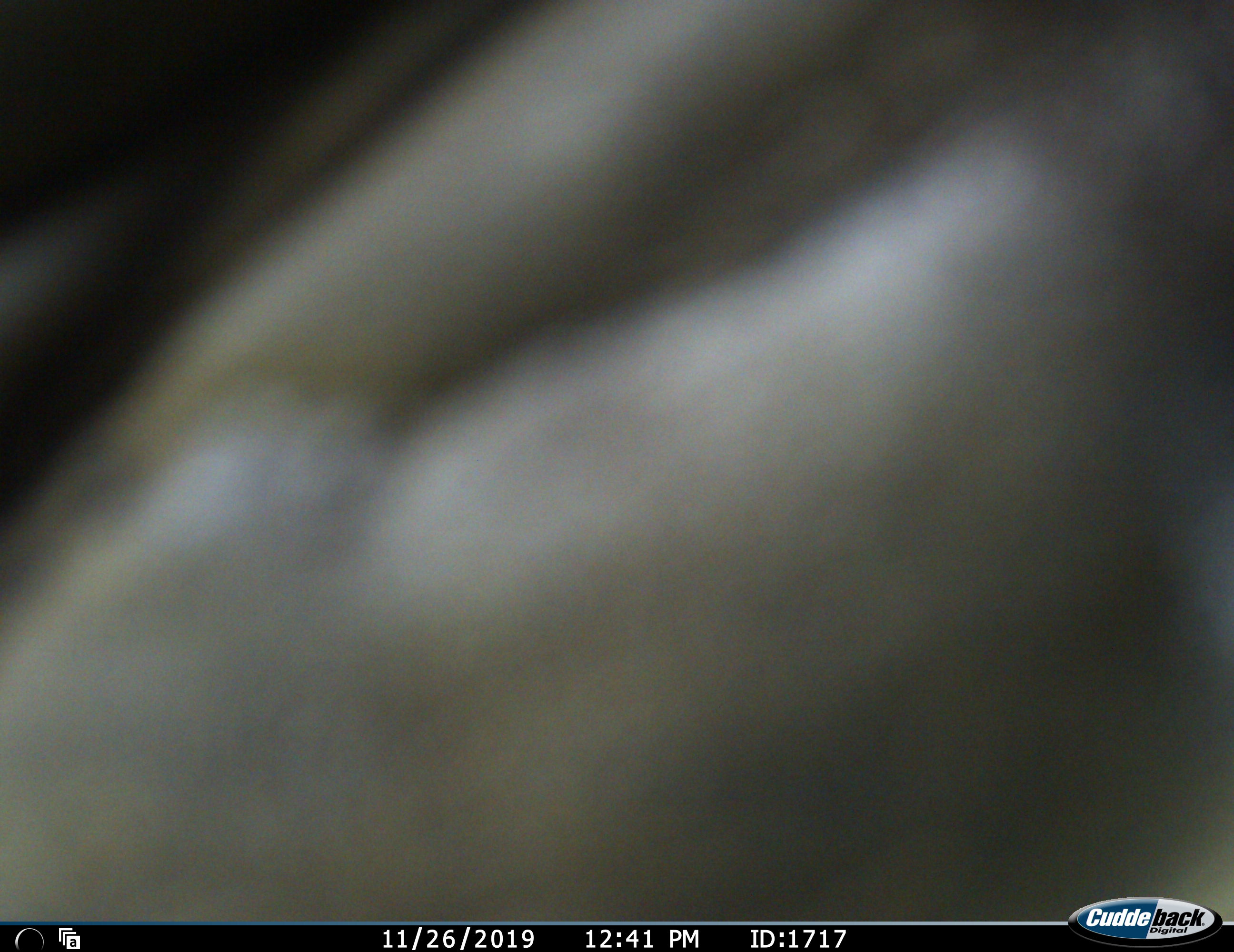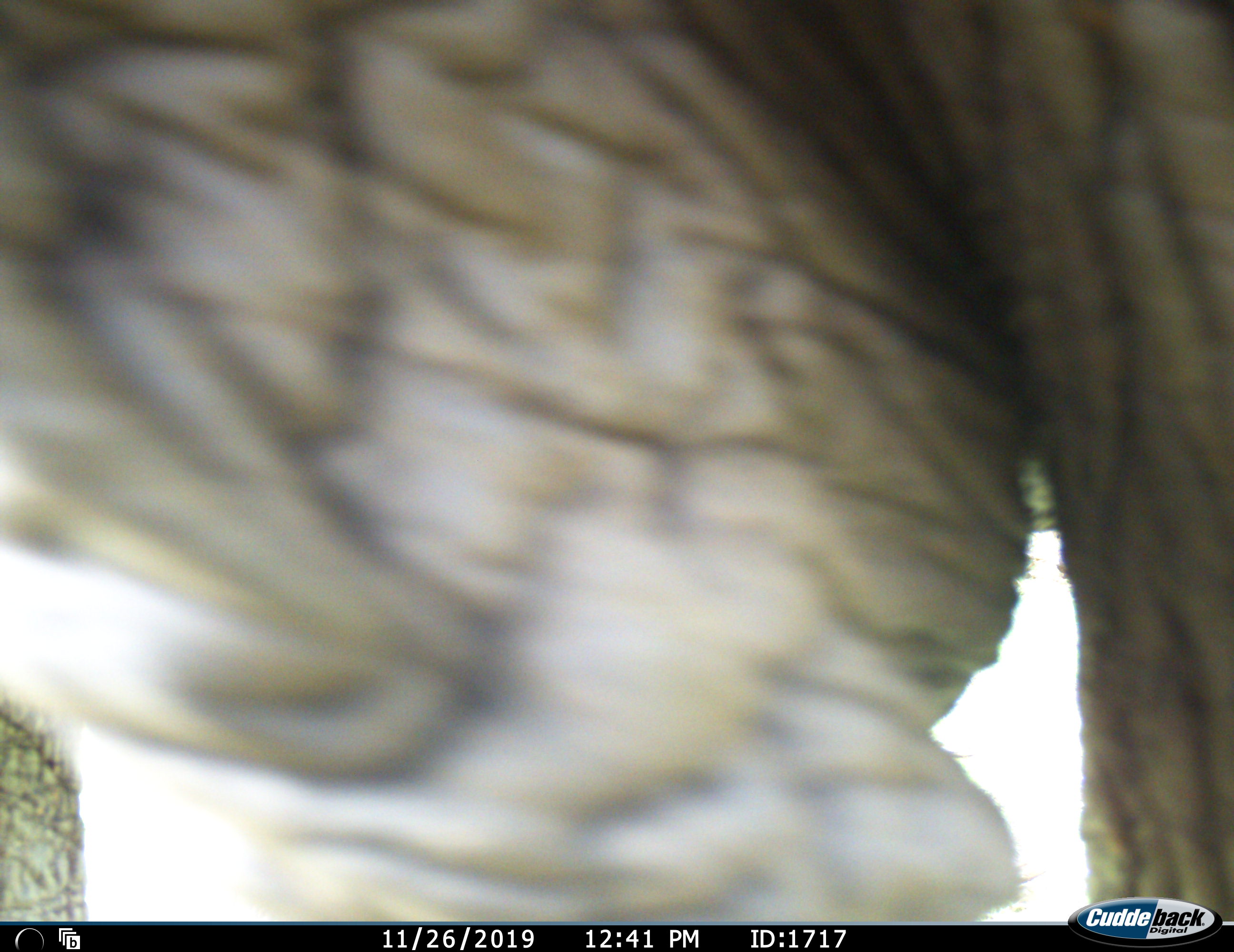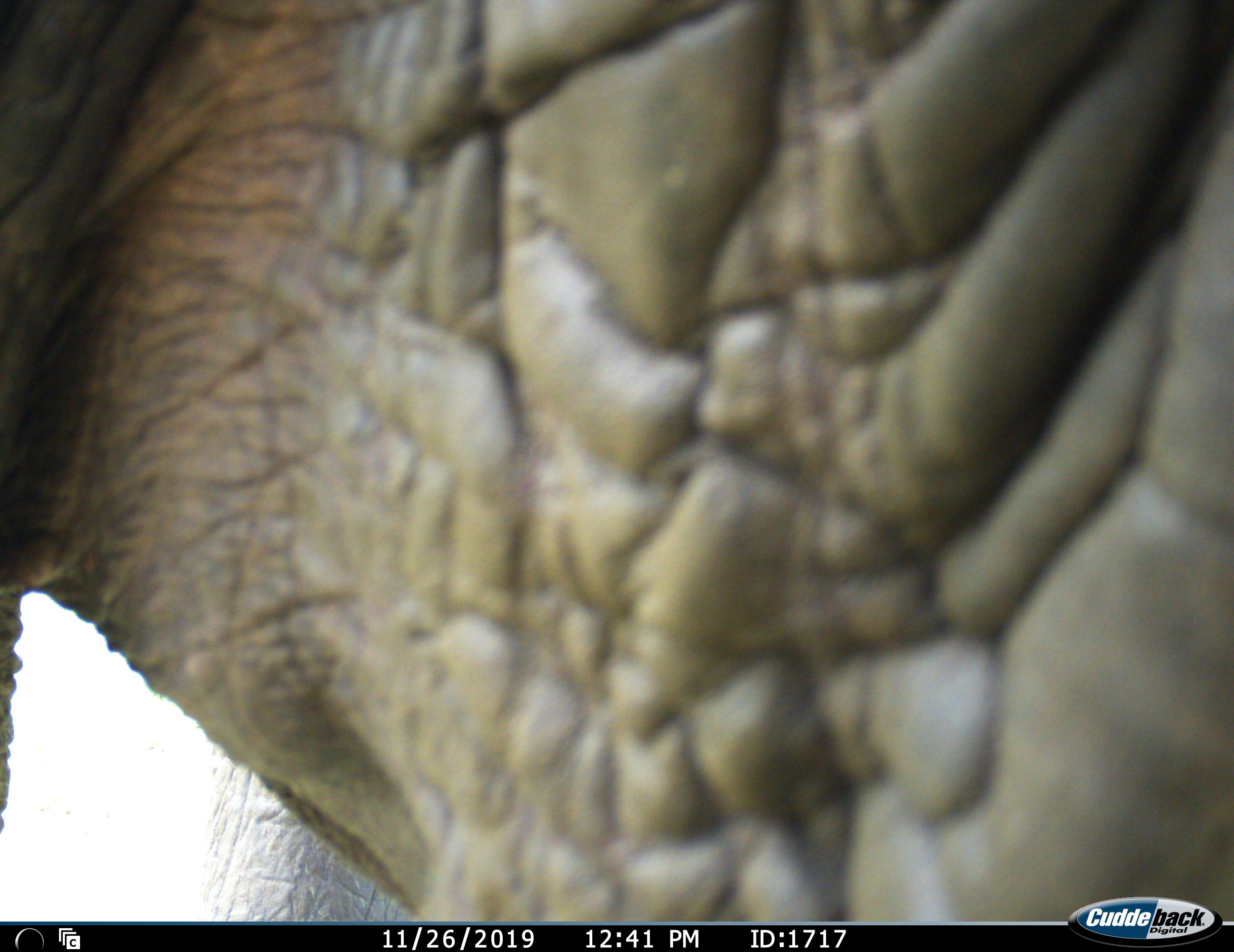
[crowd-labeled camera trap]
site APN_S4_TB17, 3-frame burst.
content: unidentified animal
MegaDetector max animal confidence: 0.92